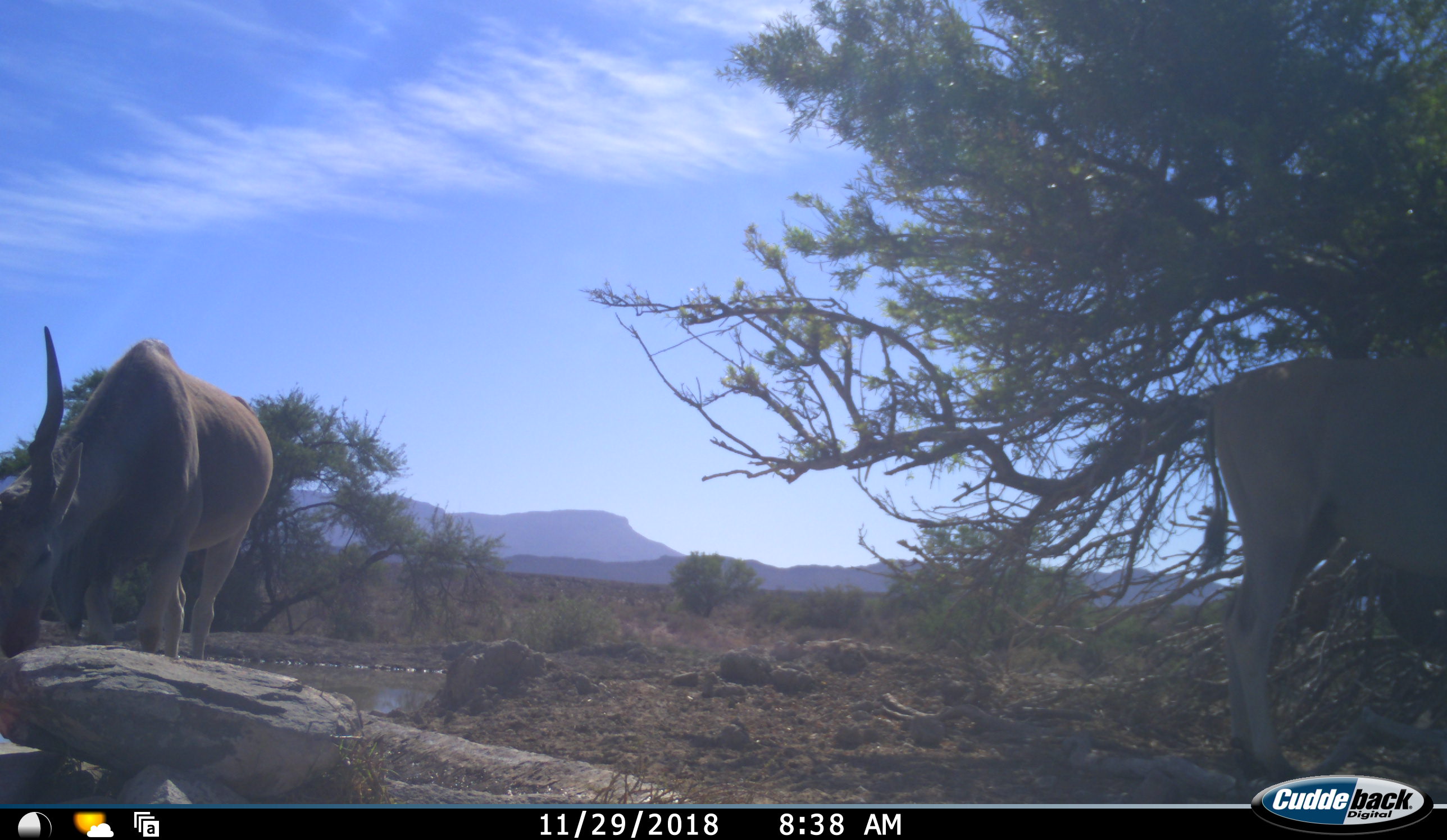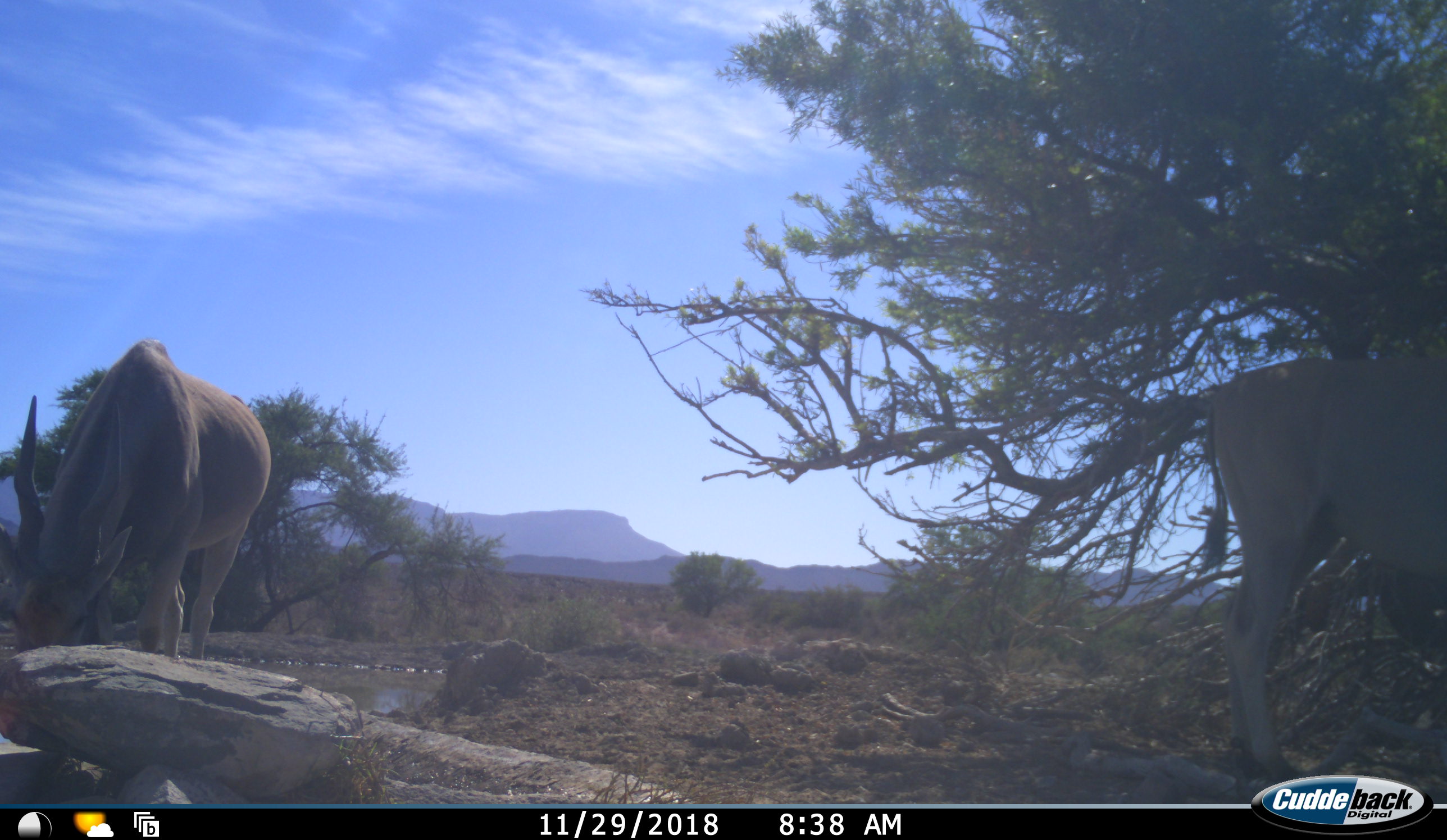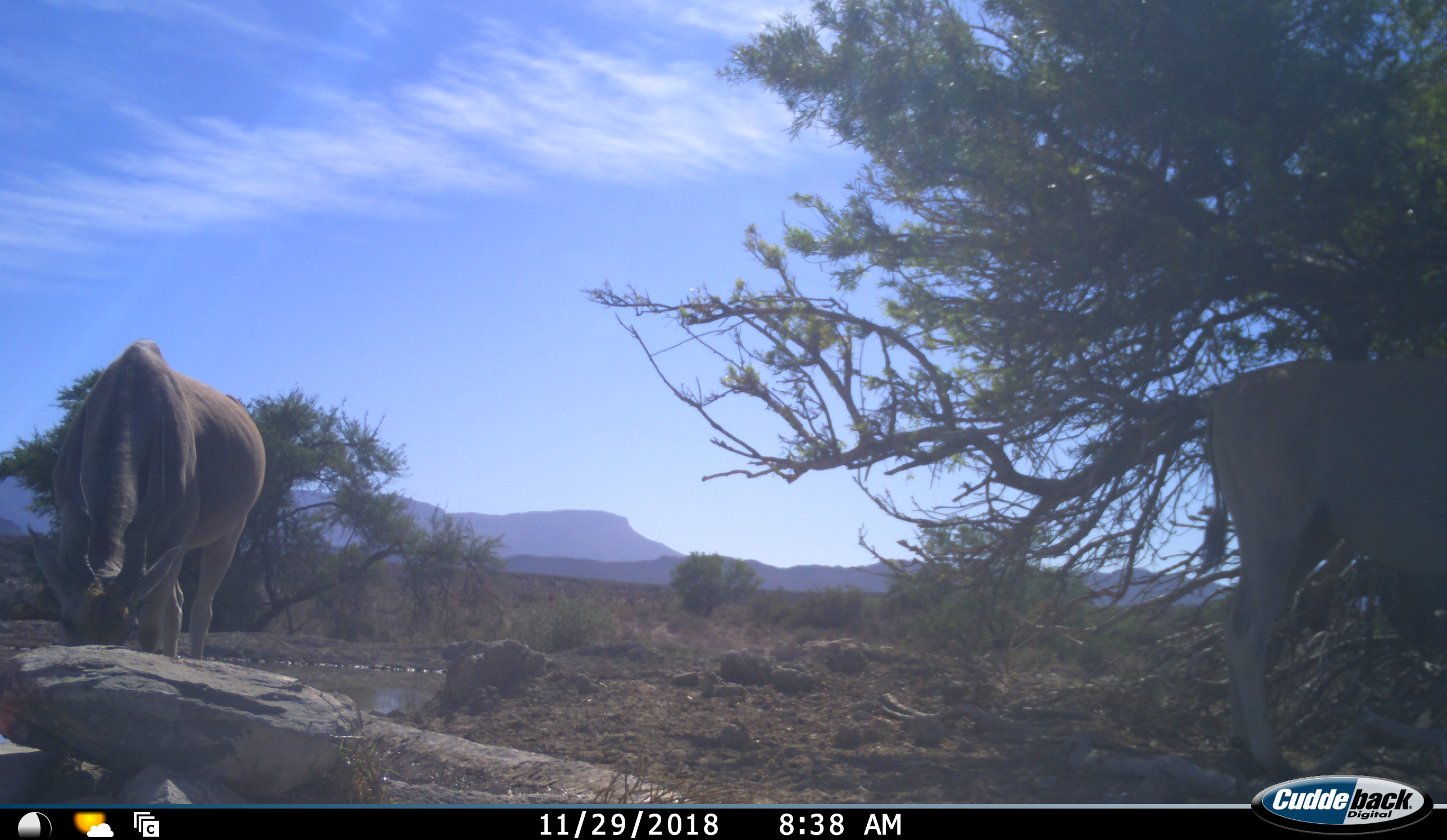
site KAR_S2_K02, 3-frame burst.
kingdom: Animalia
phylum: Chordata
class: Mammalia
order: Artiodactyla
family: Bovidae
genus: Tragelaphus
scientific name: Tragelaphus oryx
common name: eland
Eland (Tragelaphus oryx), count 2. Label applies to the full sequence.